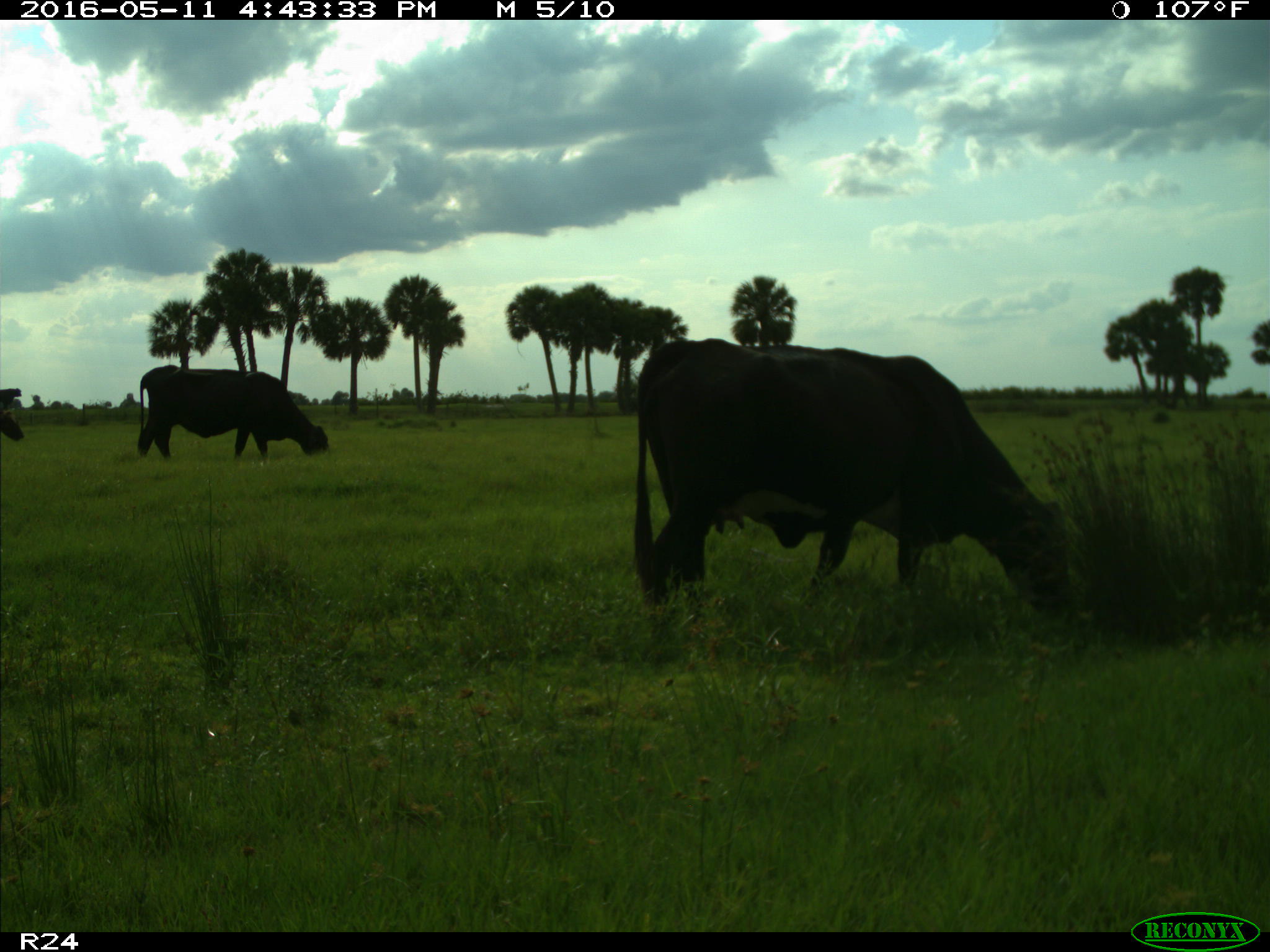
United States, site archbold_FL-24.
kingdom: Animalia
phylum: Chordata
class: Mammalia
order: Artiodactyla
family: Bovidae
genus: Bos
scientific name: Bos taurus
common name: domestic cow